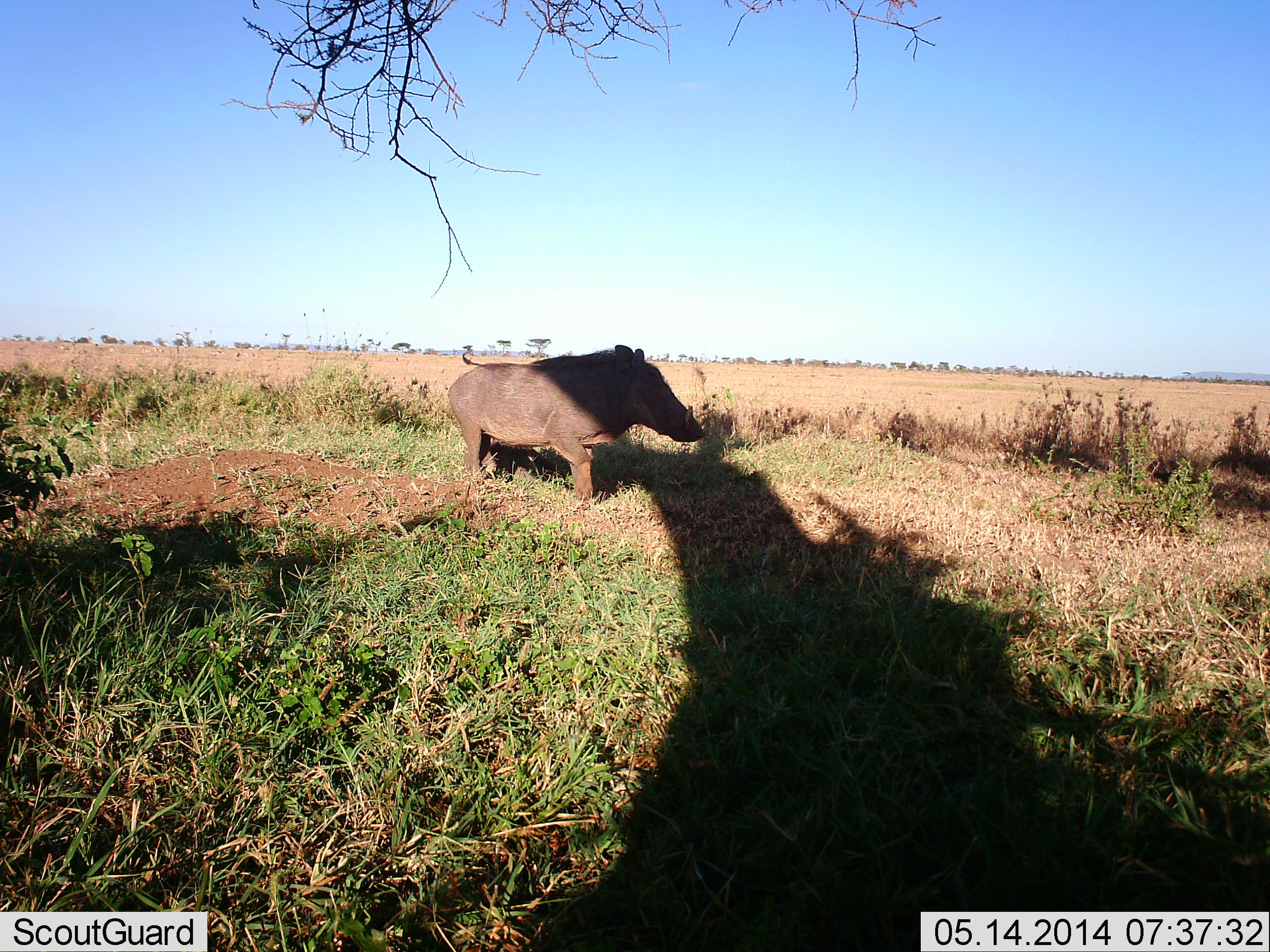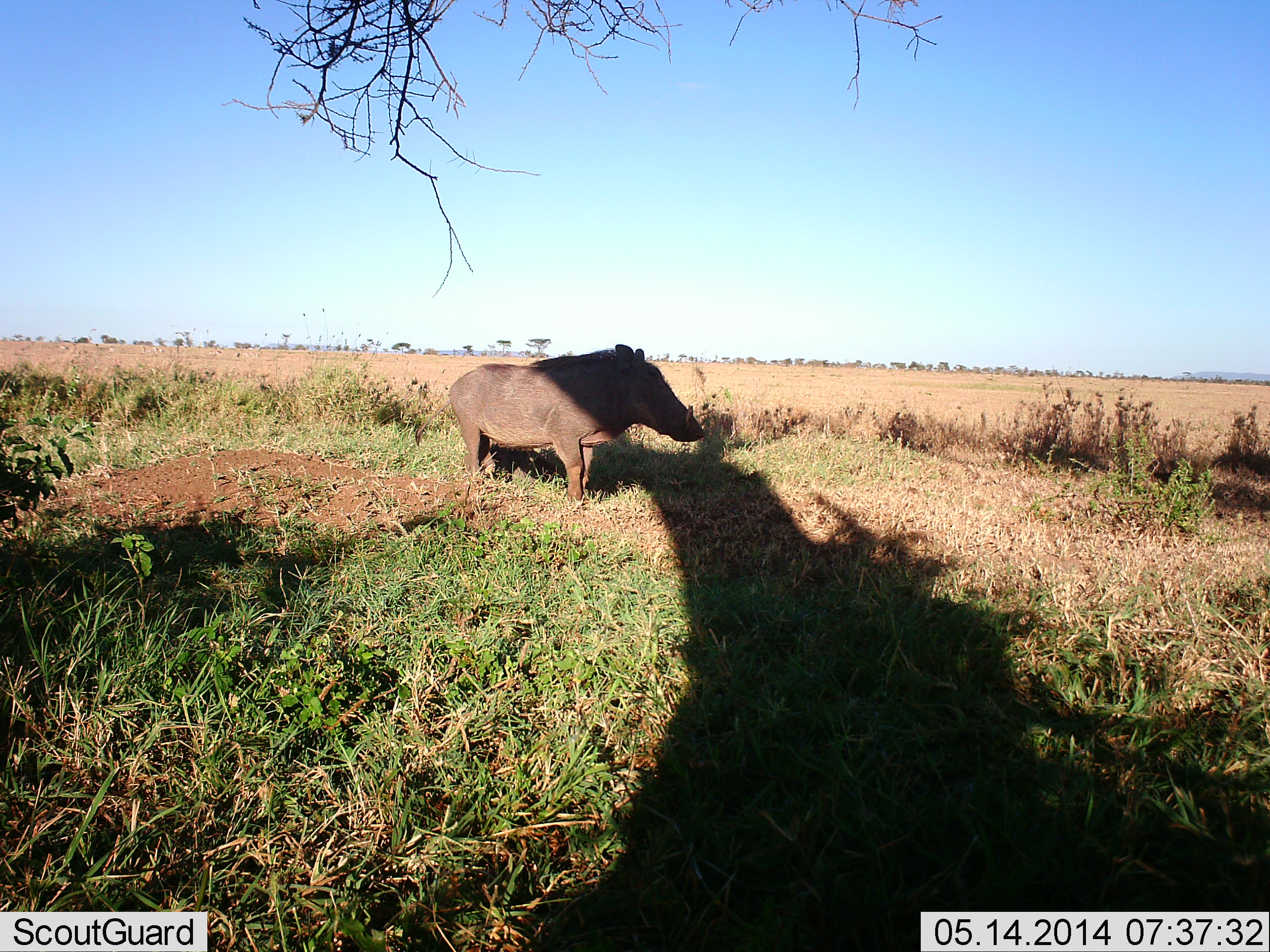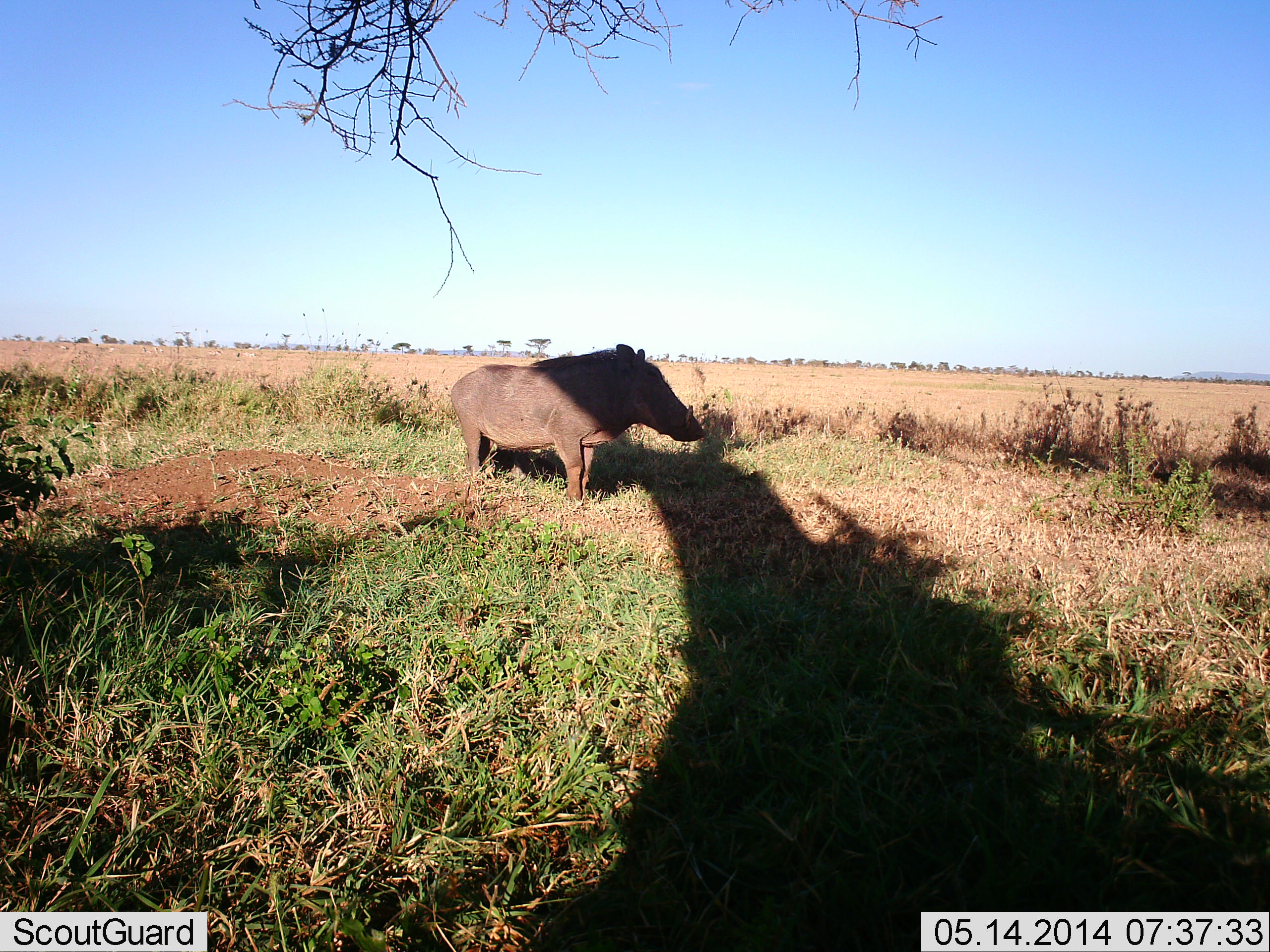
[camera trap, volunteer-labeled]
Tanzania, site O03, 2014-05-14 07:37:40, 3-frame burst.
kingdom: Animalia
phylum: Chordata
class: Mammalia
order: Artiodactyla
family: Suidae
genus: Phacochoerus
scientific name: Phacochoerus africanus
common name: warthog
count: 1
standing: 89%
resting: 8%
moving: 8%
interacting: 5%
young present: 0%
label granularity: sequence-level